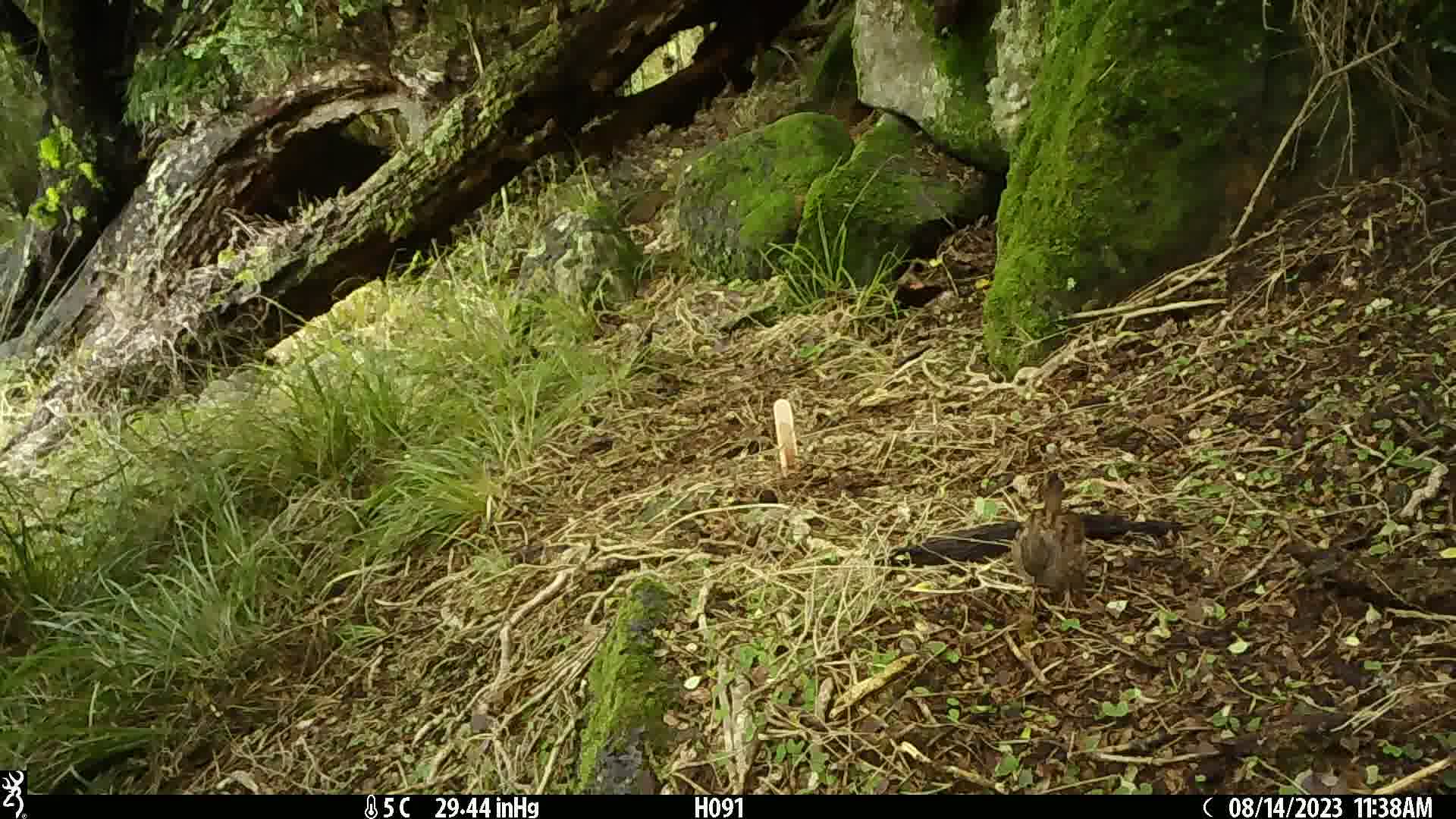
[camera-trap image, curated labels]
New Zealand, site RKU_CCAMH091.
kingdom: Animalia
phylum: Chordata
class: Aves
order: Passeriformes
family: Prunellidae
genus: Prunella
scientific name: Prunella modularis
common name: dunnock